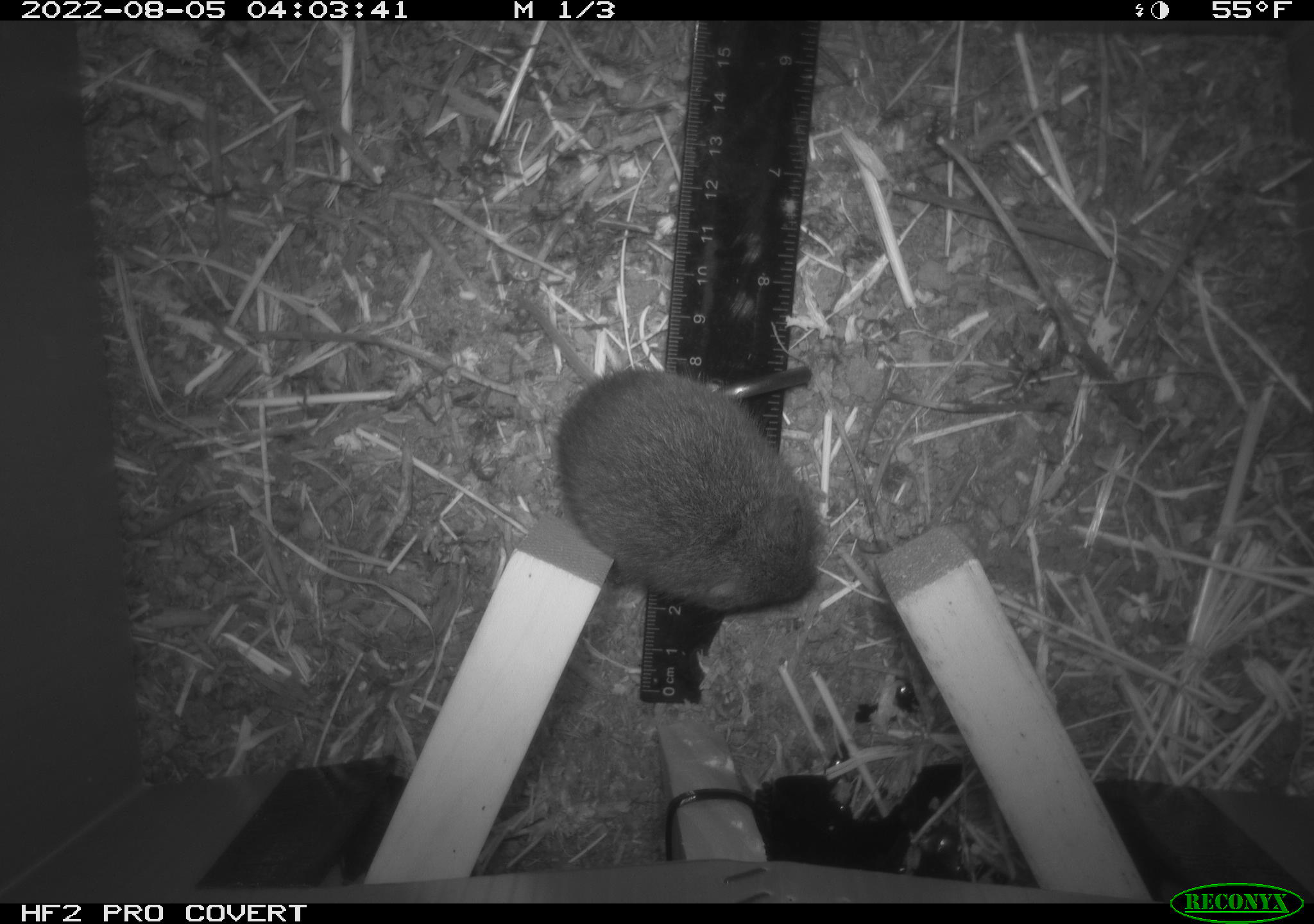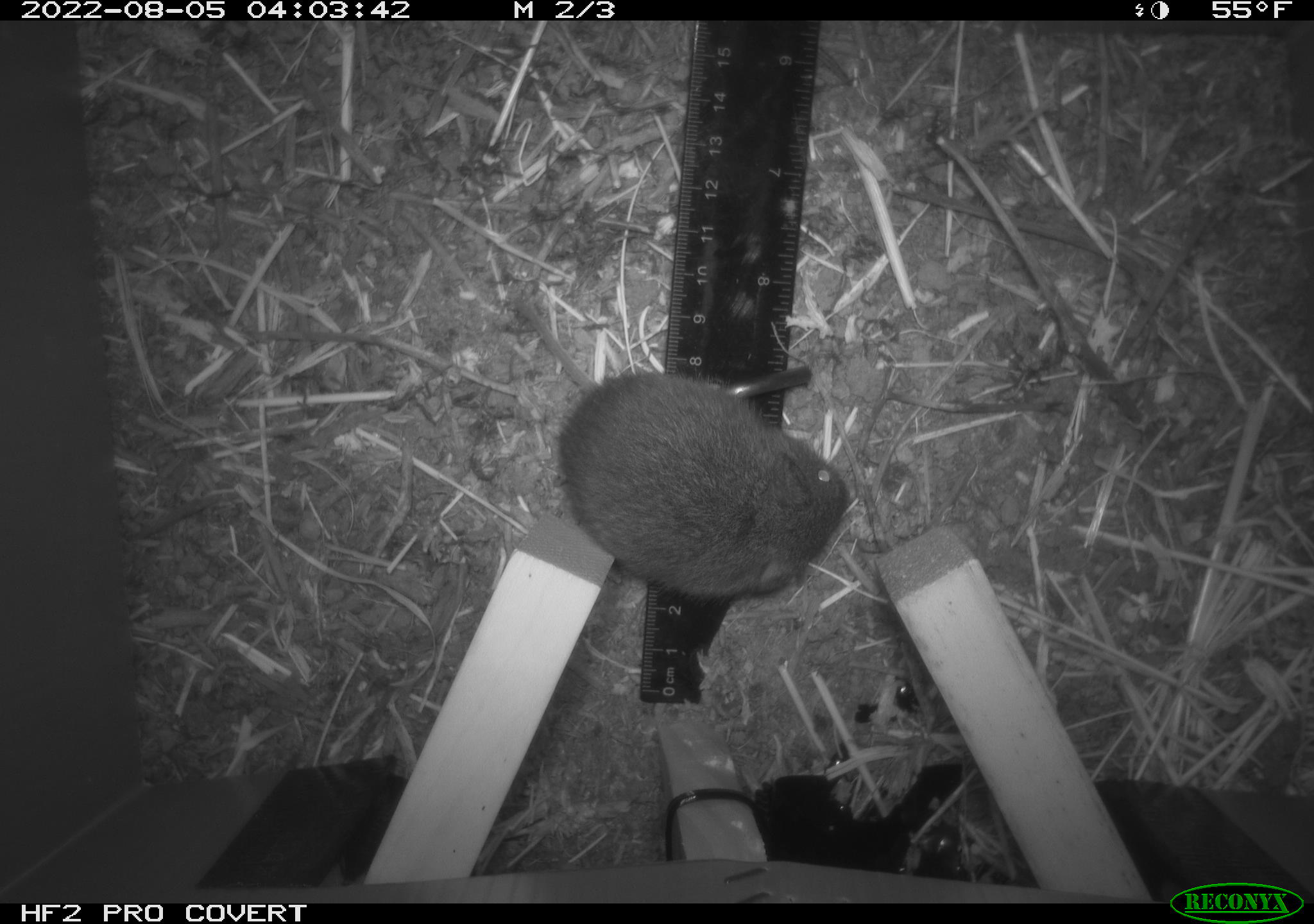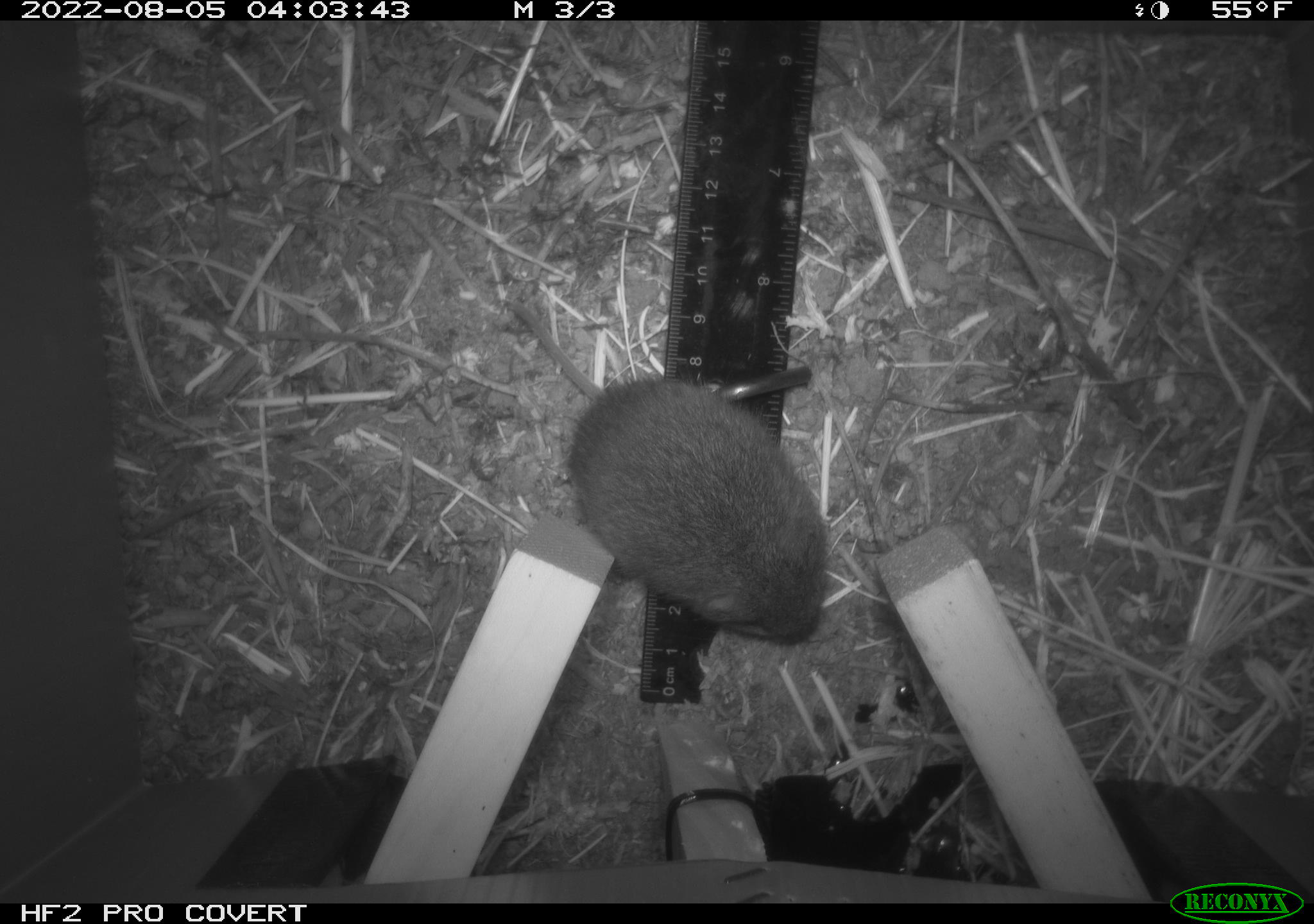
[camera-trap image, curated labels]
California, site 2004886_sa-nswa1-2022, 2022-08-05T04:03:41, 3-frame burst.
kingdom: Animalia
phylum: Chordata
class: Mammalia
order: Rodentia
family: Cricetidae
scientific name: Cricetidae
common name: hamsters, voles, lemmings, and allies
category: cricetidae family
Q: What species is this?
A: Cricetidae family (hamsters, voles, lemmings, and allies) (Cricetidae).